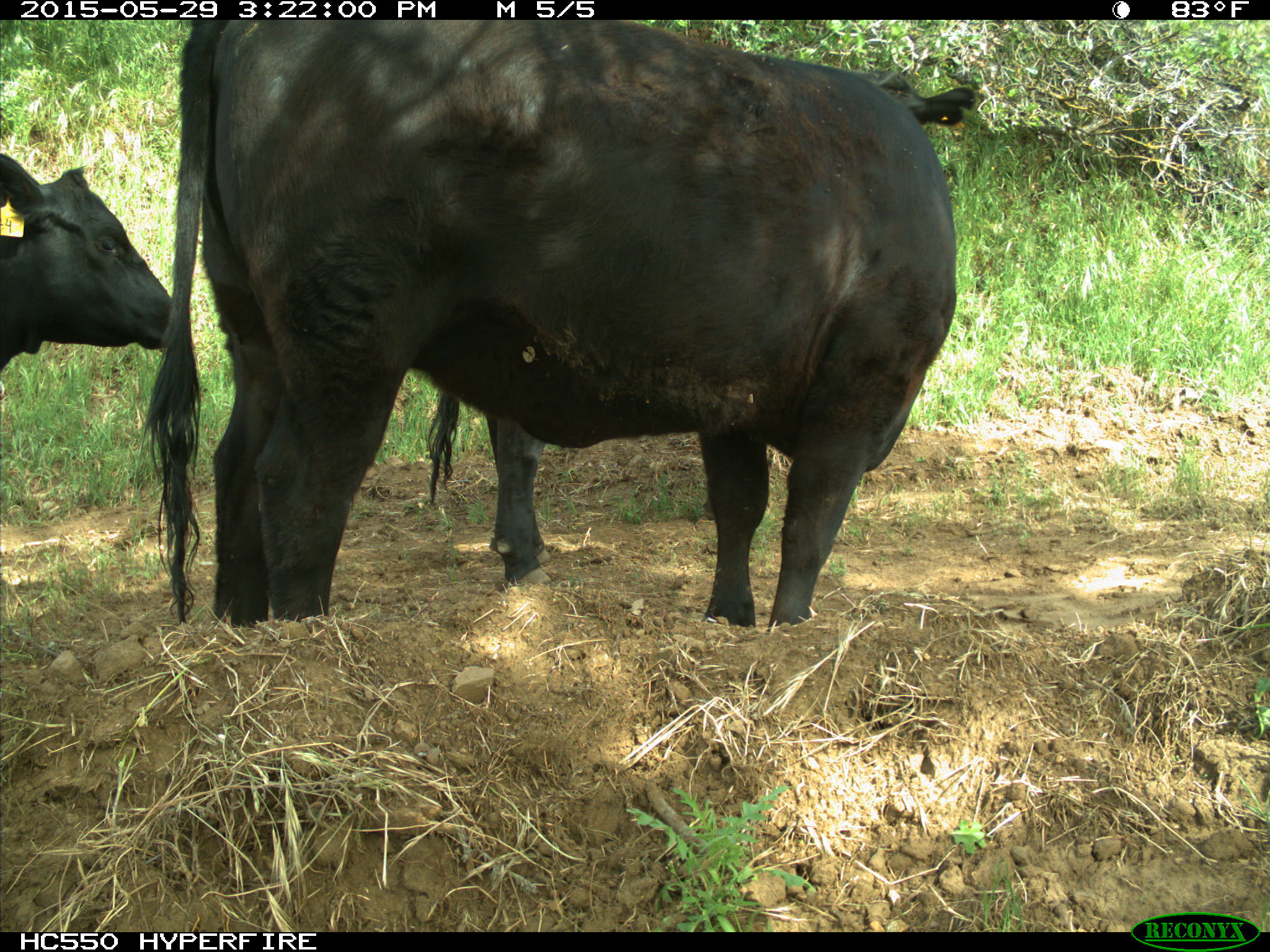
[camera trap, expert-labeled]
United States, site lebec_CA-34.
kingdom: Animalia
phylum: Chordata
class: Mammalia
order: Artiodactyla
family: Bovidae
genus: Bos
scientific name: Bos taurus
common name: domestic cow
Bos taurus (domestic cow).